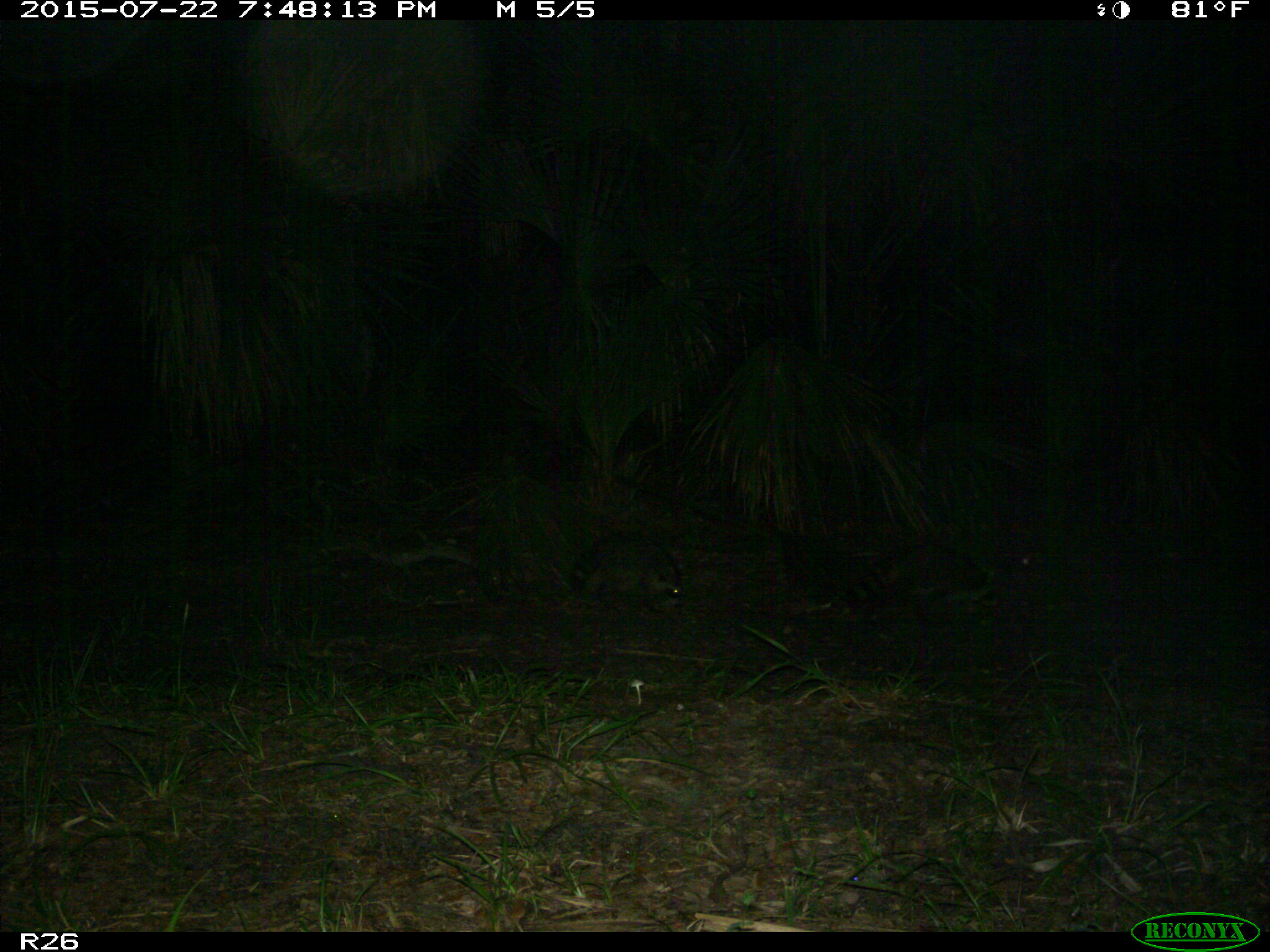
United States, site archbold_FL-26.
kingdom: Animalia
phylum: Chordata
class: Mammalia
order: Carnivora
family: Procyonidae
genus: Procyon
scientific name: Procyon lotor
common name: common raccoon